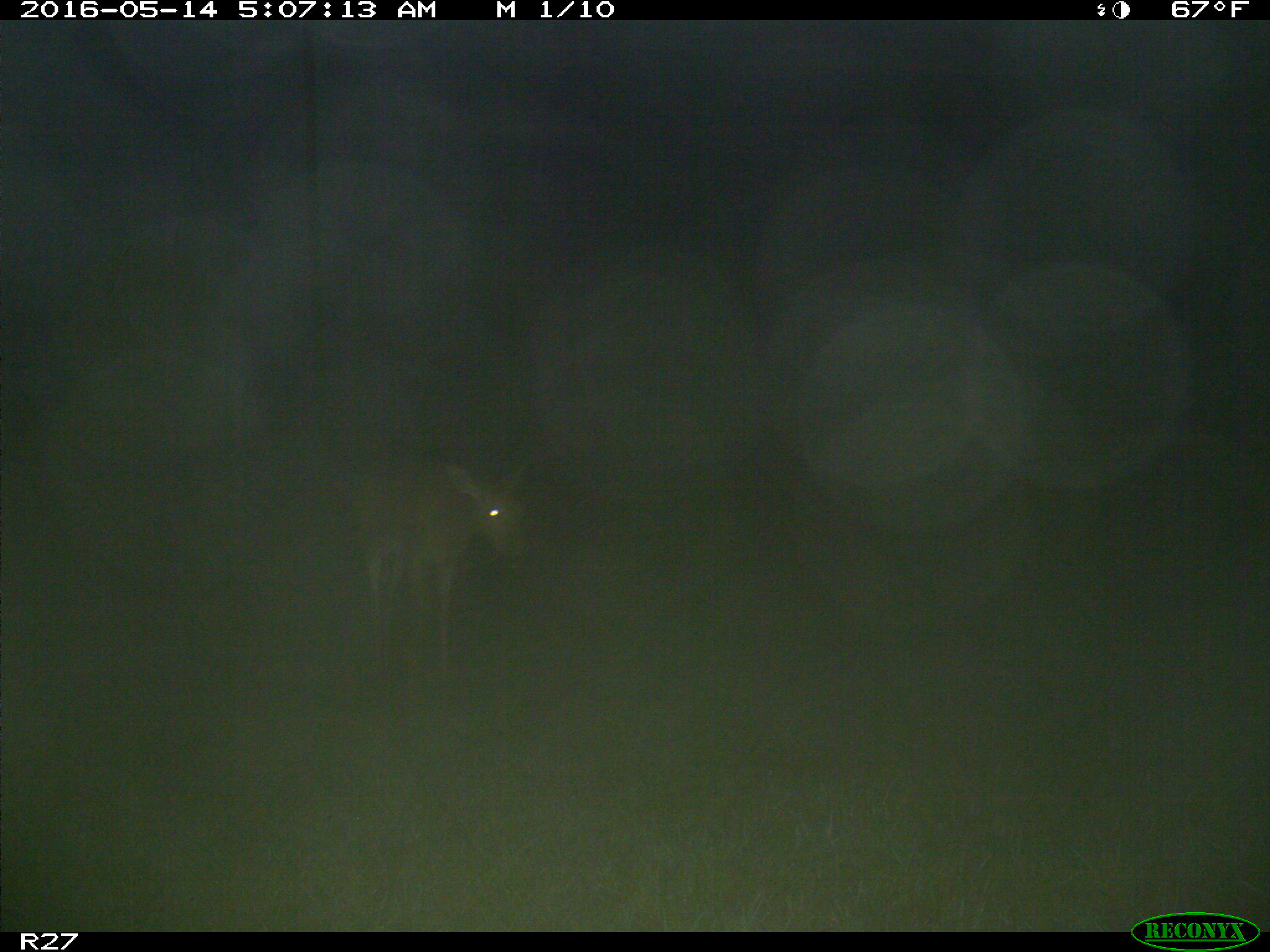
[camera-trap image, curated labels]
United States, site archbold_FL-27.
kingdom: Animalia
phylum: Chordata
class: Mammalia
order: Artiodactyla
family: Cervidae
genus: Odocoileus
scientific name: Odocoileus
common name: deer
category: unidentified deer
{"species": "unidentified deer (deer) (Odocoileus)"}